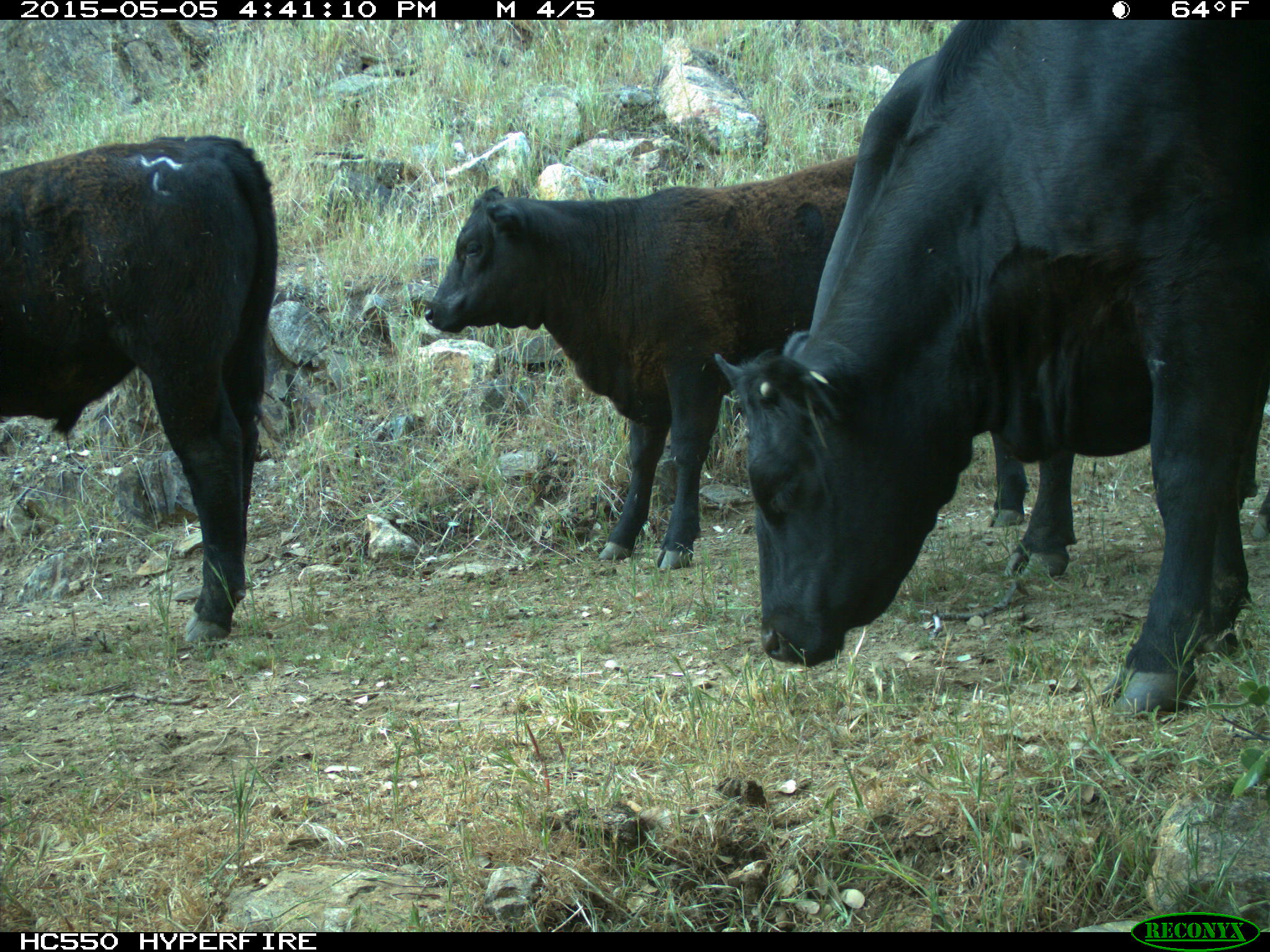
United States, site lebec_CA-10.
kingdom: Animalia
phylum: Chordata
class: Mammalia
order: Artiodactyla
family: Bovidae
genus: Bos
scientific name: Bos taurus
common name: domestic cow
Bos taurus (domestic cow).